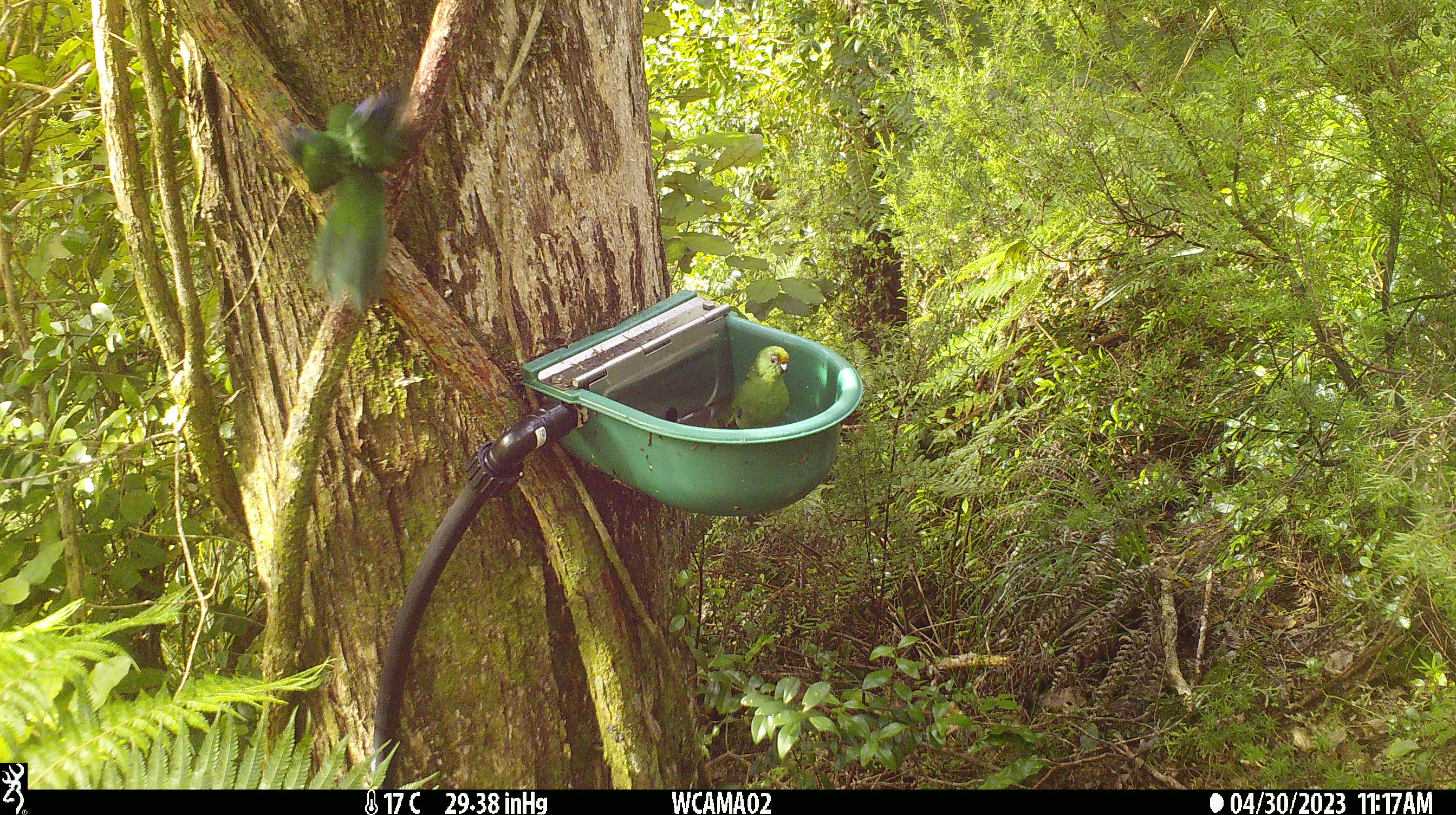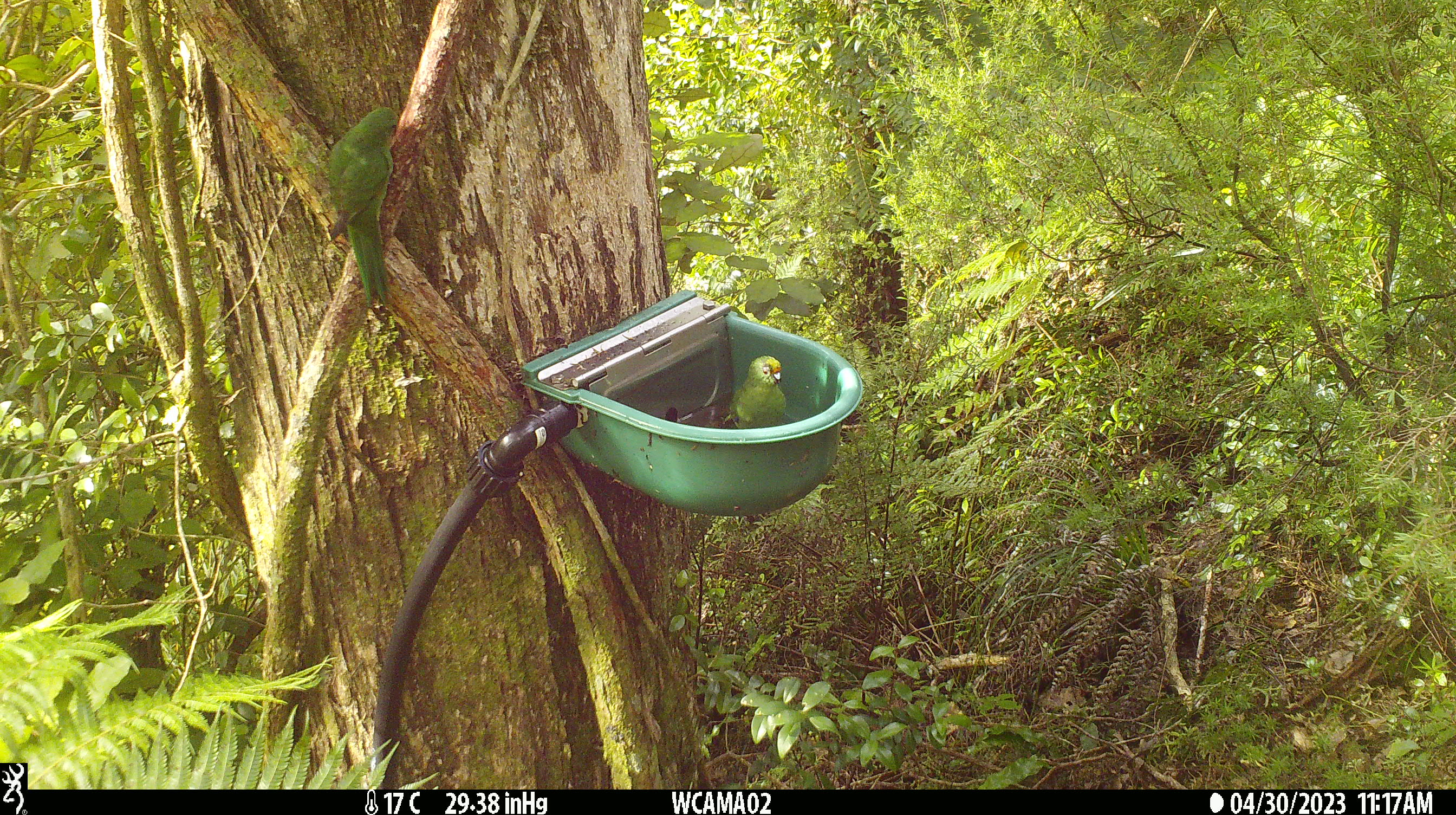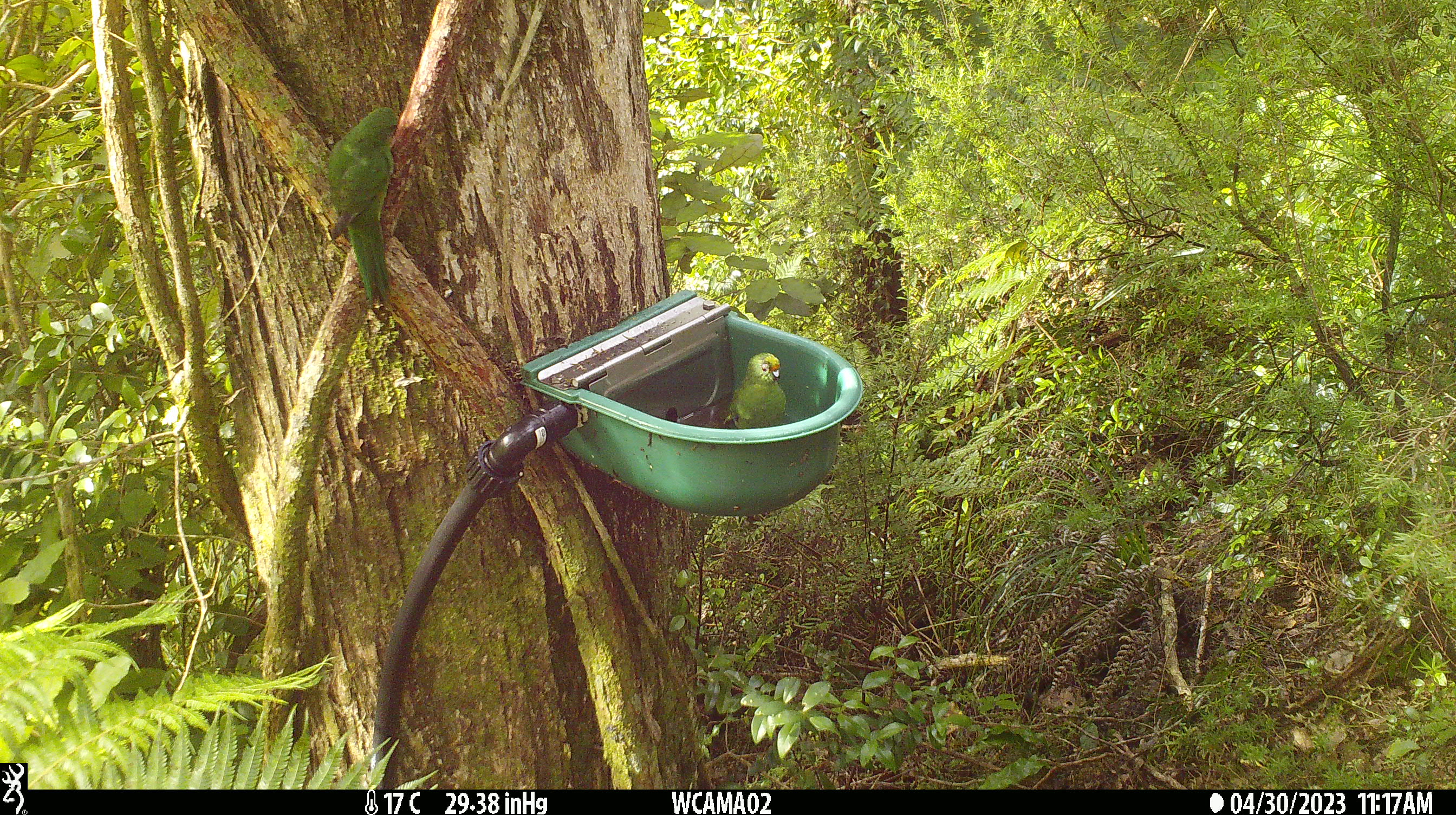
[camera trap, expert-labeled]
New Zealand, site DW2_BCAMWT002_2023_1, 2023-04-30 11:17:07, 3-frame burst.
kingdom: Animalia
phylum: Chordata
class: Aves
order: Psittaciformes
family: Psittaculidae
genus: Cyanoramphus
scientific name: Cyanoramphus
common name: parakeet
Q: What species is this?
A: Parakeet (Cyanoramphus).